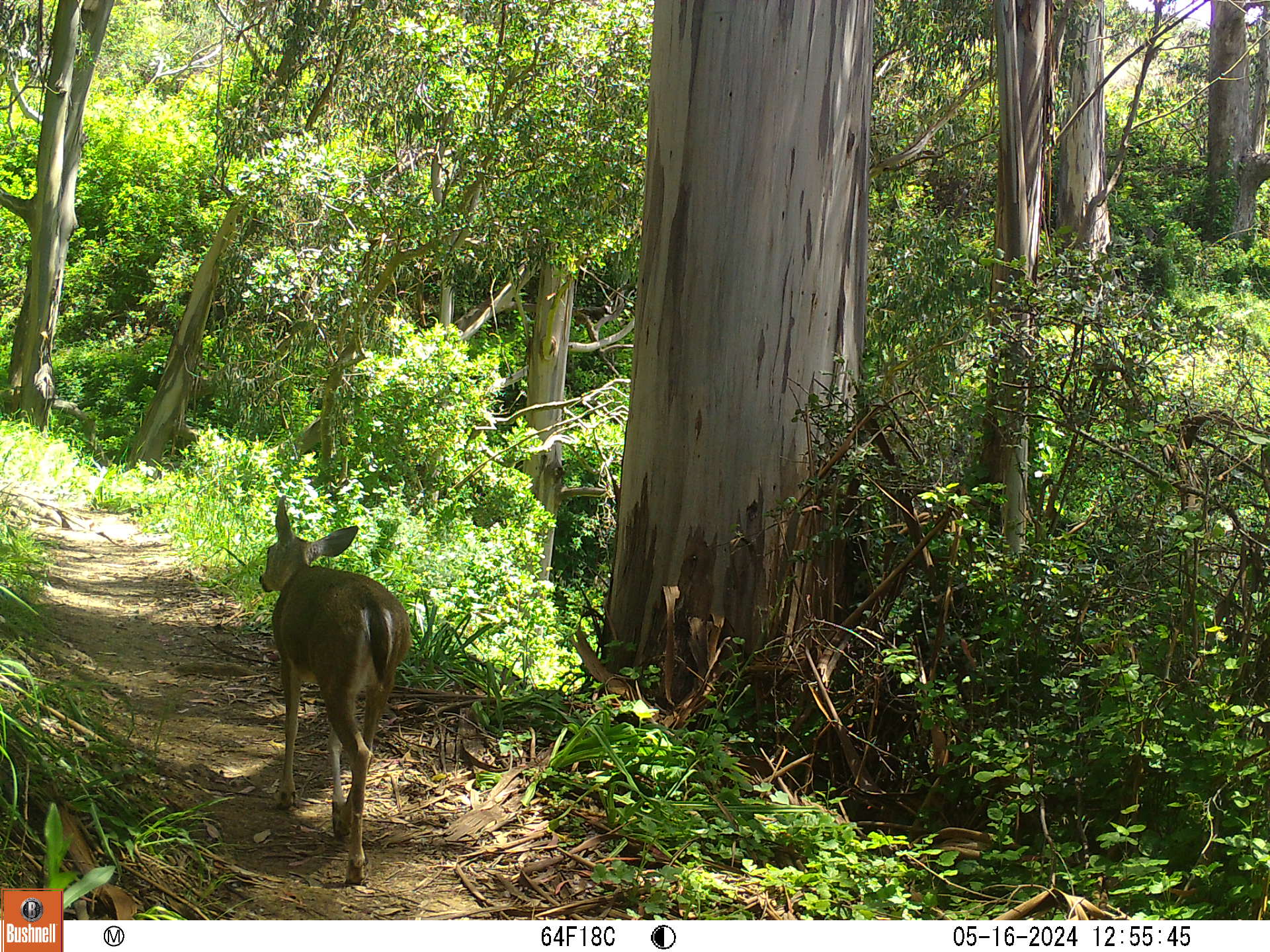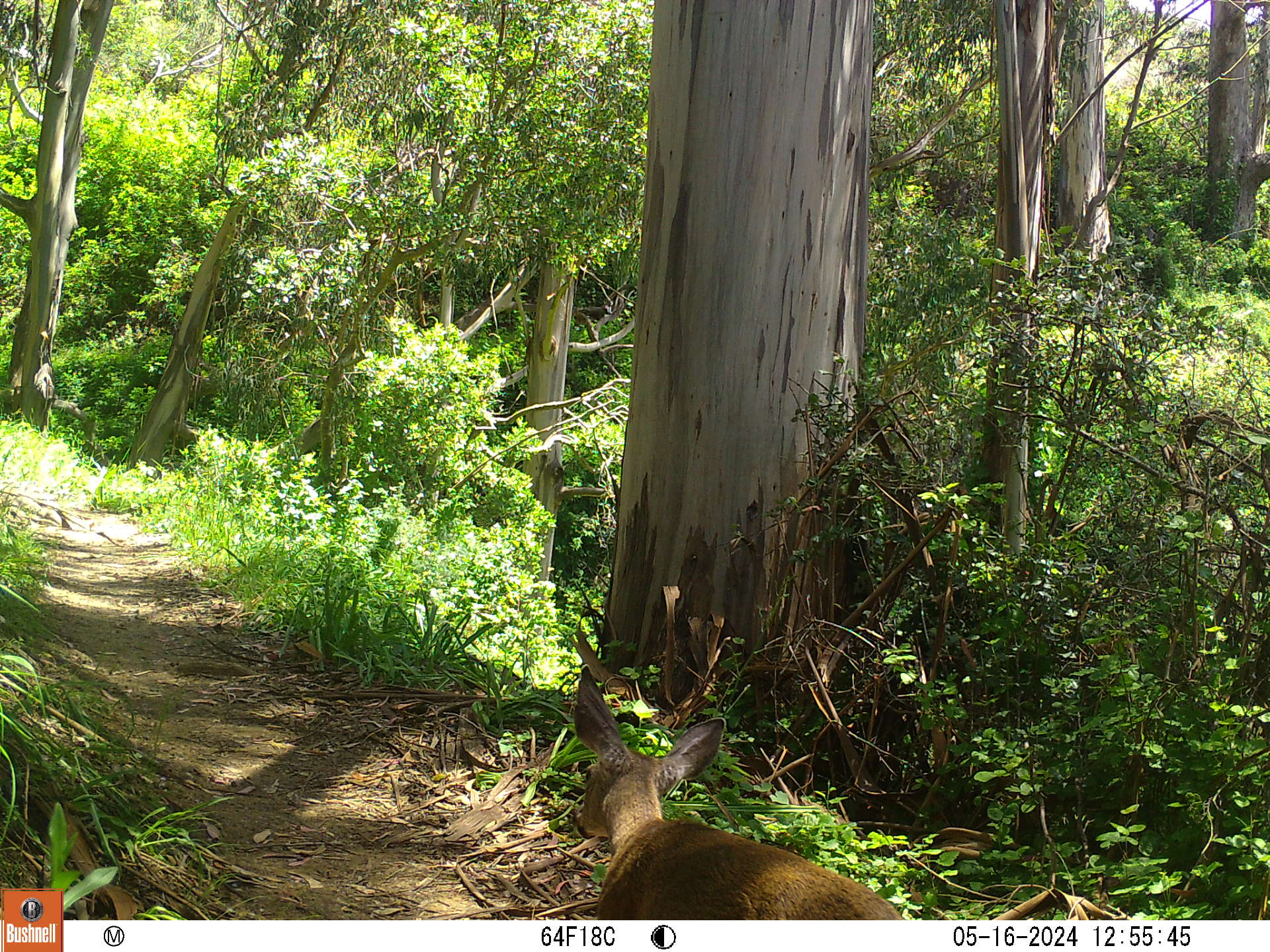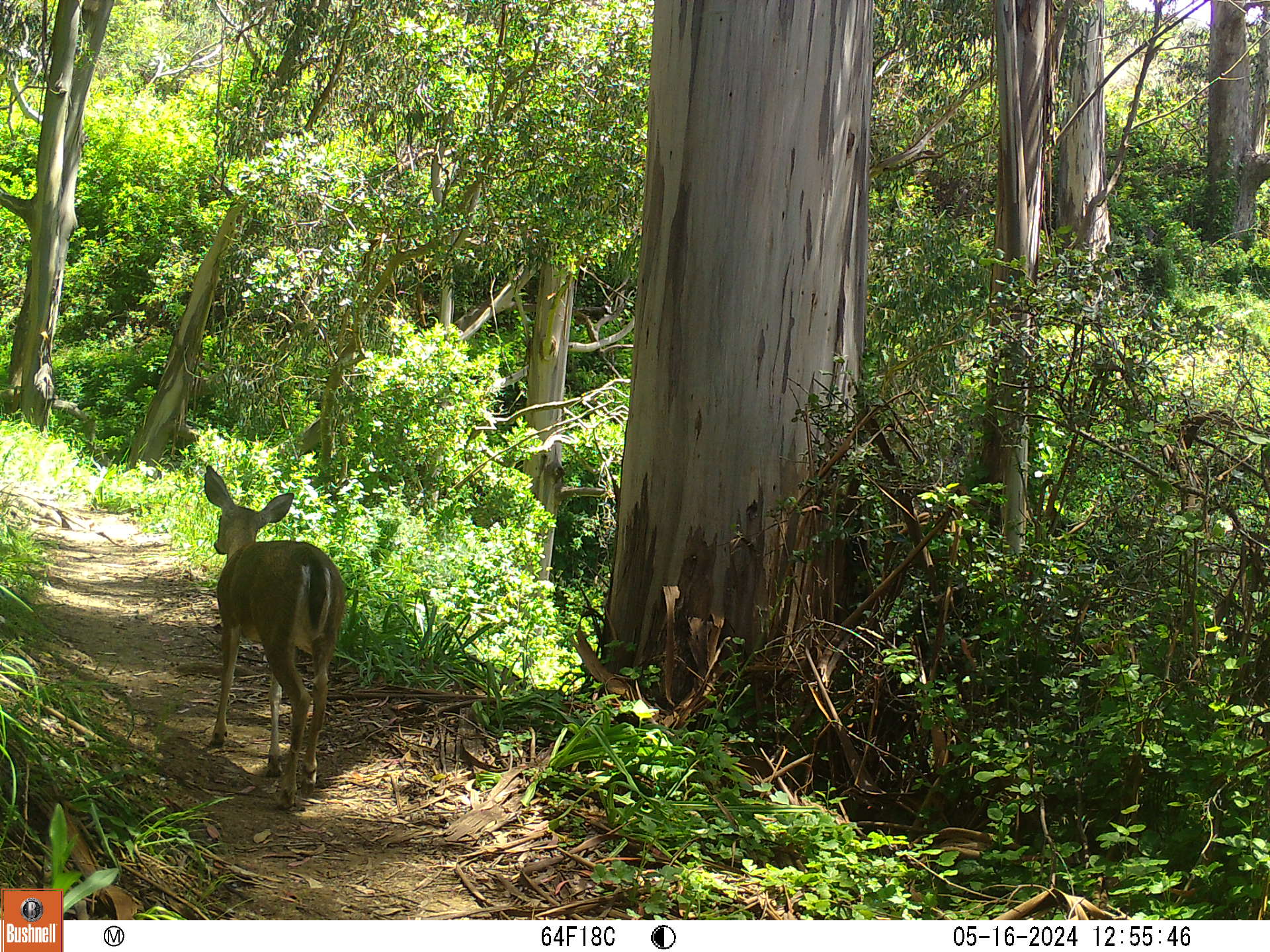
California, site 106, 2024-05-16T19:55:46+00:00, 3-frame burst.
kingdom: Animalia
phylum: Chordata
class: Mammalia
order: Artiodactyla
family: Cervidae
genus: Odocoileus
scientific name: Odocoileus hemionus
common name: mule deer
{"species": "mule deer (Odocoileus hemionus)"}